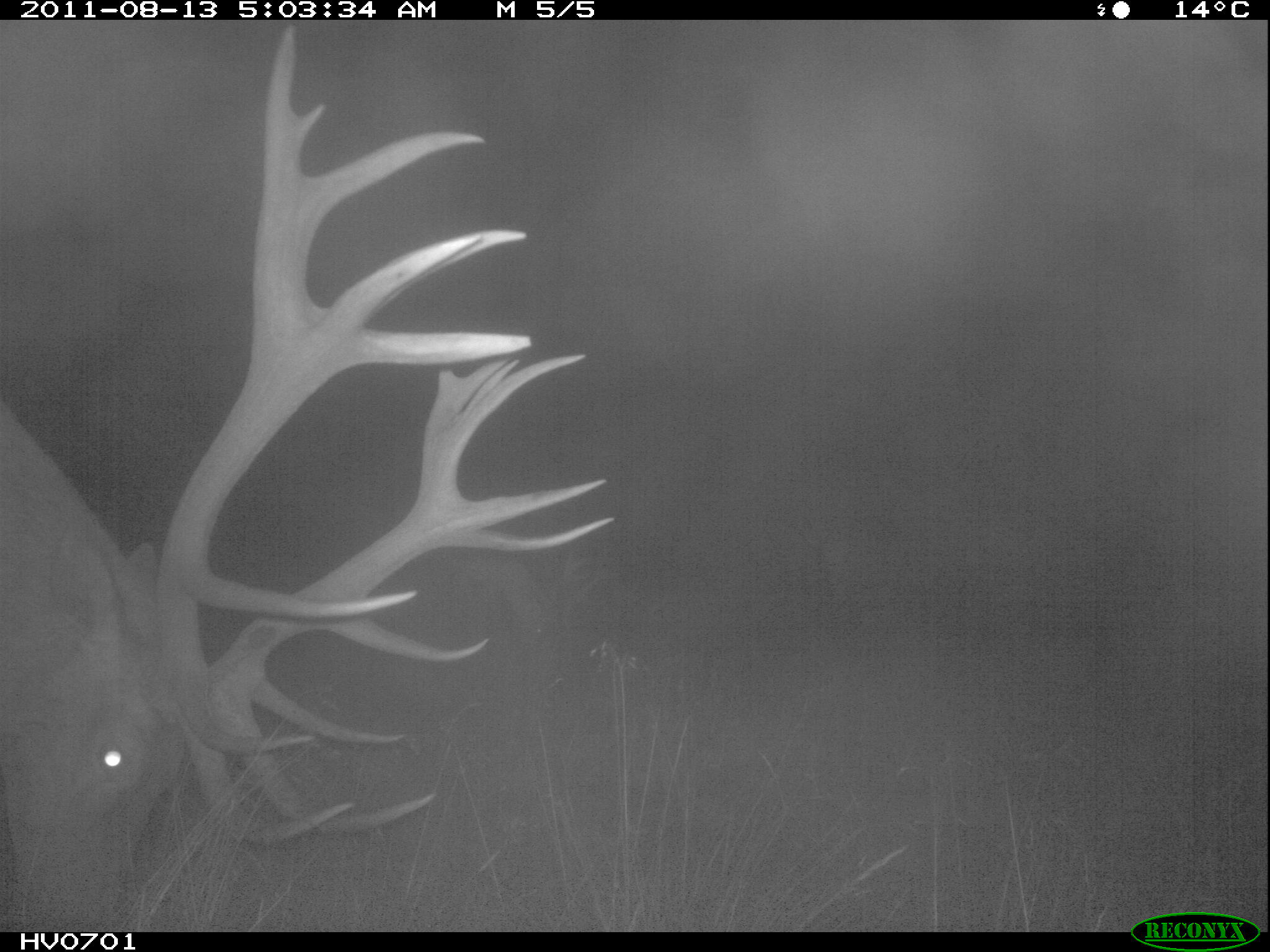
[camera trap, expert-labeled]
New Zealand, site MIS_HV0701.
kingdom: Animalia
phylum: Chordata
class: Mammalia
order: Artiodactyla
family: Cervidae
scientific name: Cervidae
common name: deer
Deer (Cervidae).